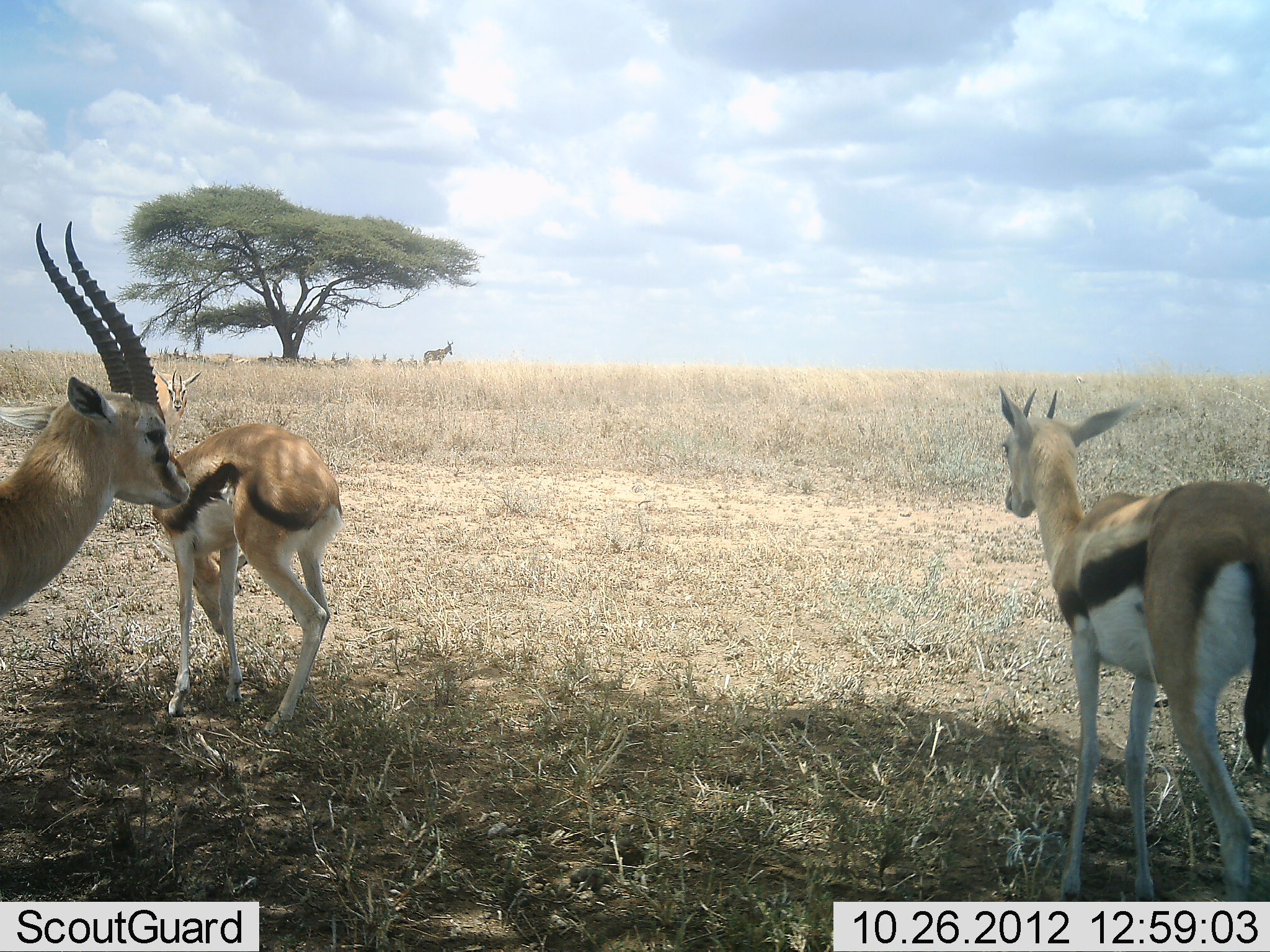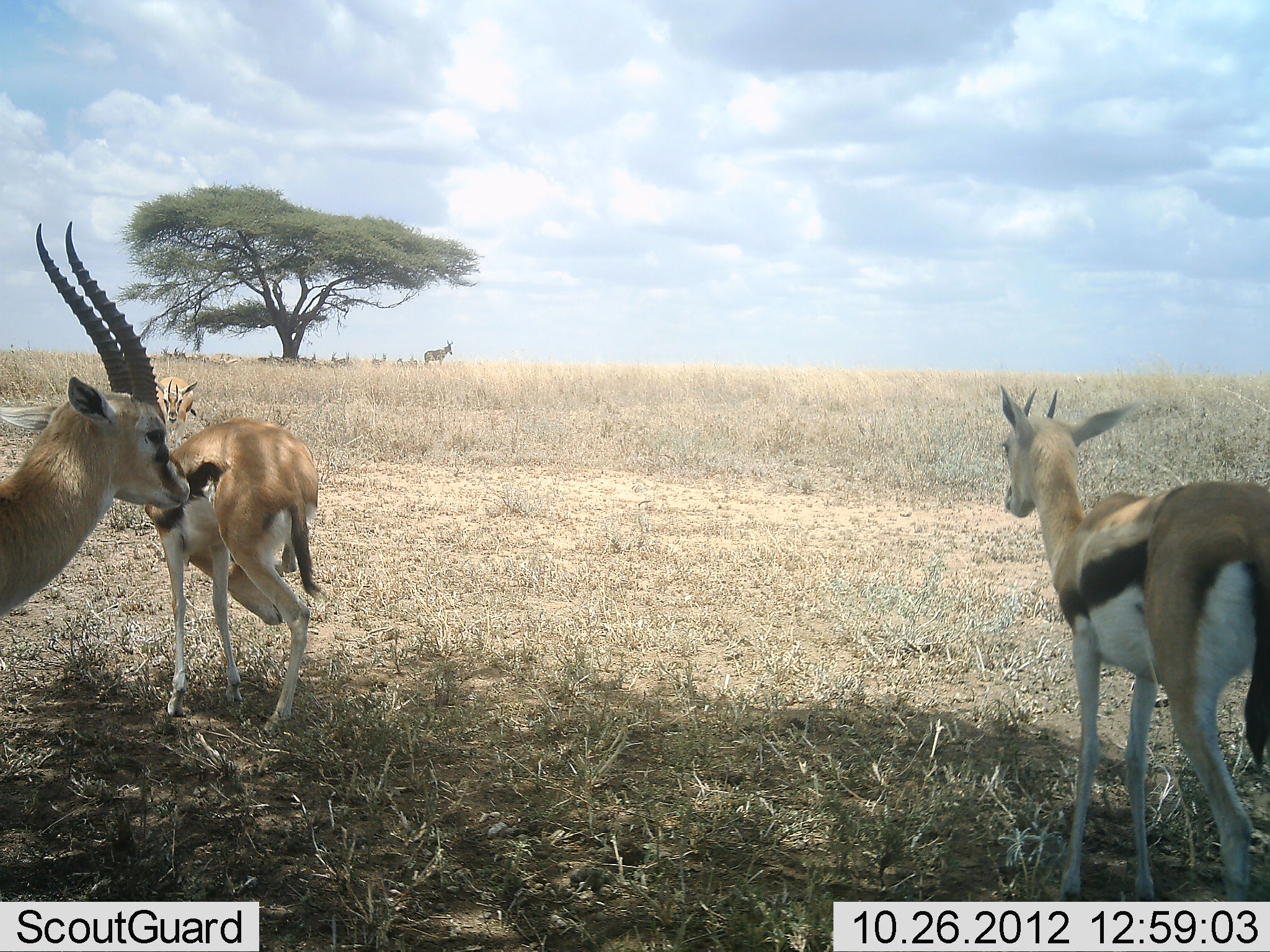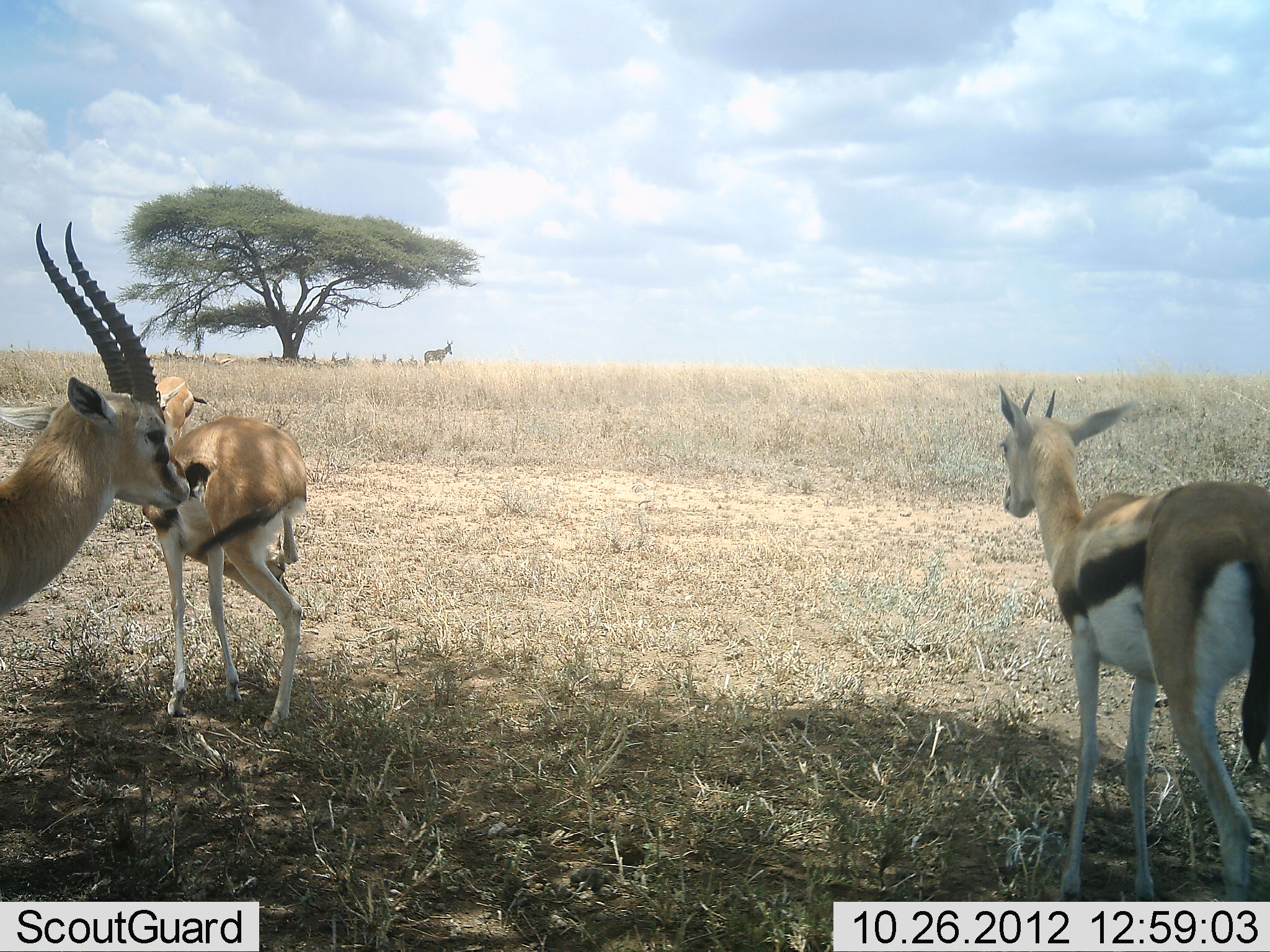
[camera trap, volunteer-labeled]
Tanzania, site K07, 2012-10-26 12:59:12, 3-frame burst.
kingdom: Animalia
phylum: Chordata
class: Mammalia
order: Artiodactyla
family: Bovidae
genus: Eudorcas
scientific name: Eudorcas thomsonii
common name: thomson's gazelle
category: gazellethomsons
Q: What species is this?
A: Gazellethomsons (thomson's gazelle) (Eudorcas thomsonii).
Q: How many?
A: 4.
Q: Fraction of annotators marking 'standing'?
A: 100%.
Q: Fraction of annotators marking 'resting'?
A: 26%.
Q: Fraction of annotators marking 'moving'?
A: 16%.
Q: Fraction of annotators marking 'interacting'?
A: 5%.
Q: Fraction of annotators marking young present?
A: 11%.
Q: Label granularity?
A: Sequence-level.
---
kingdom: Animalia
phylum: Chordata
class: Mammalia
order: Artiodactyla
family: Bovidae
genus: Alcelaphus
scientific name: Alcelaphus buselaphus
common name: hartebeest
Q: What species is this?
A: Hartebeest (Alcelaphus buselaphus).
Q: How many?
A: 4.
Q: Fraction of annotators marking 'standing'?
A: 90%.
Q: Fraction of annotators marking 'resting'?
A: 40%.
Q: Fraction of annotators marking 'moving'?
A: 0%.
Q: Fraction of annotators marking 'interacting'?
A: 0%.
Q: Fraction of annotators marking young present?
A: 0%.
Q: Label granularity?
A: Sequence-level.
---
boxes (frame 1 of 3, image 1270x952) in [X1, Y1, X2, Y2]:
animal: [999, 384, 1270, 902]; [0, 222, 192, 621]; [151, 425, 346, 738]; [153, 366, 201, 459]; [424, 341, 454, 366]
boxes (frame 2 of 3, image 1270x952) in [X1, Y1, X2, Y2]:
animal: [999, 381, 1270, 902]; [0, 220, 191, 614]; [146, 416, 325, 736]; [154, 376, 198, 447]; [425, 339, 453, 365]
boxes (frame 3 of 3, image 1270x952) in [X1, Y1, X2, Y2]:
animal: [997, 385, 1270, 901]; [0, 221, 190, 619]; [141, 417, 308, 739]; [156, 377, 207, 454]; [424, 340, 453, 366]